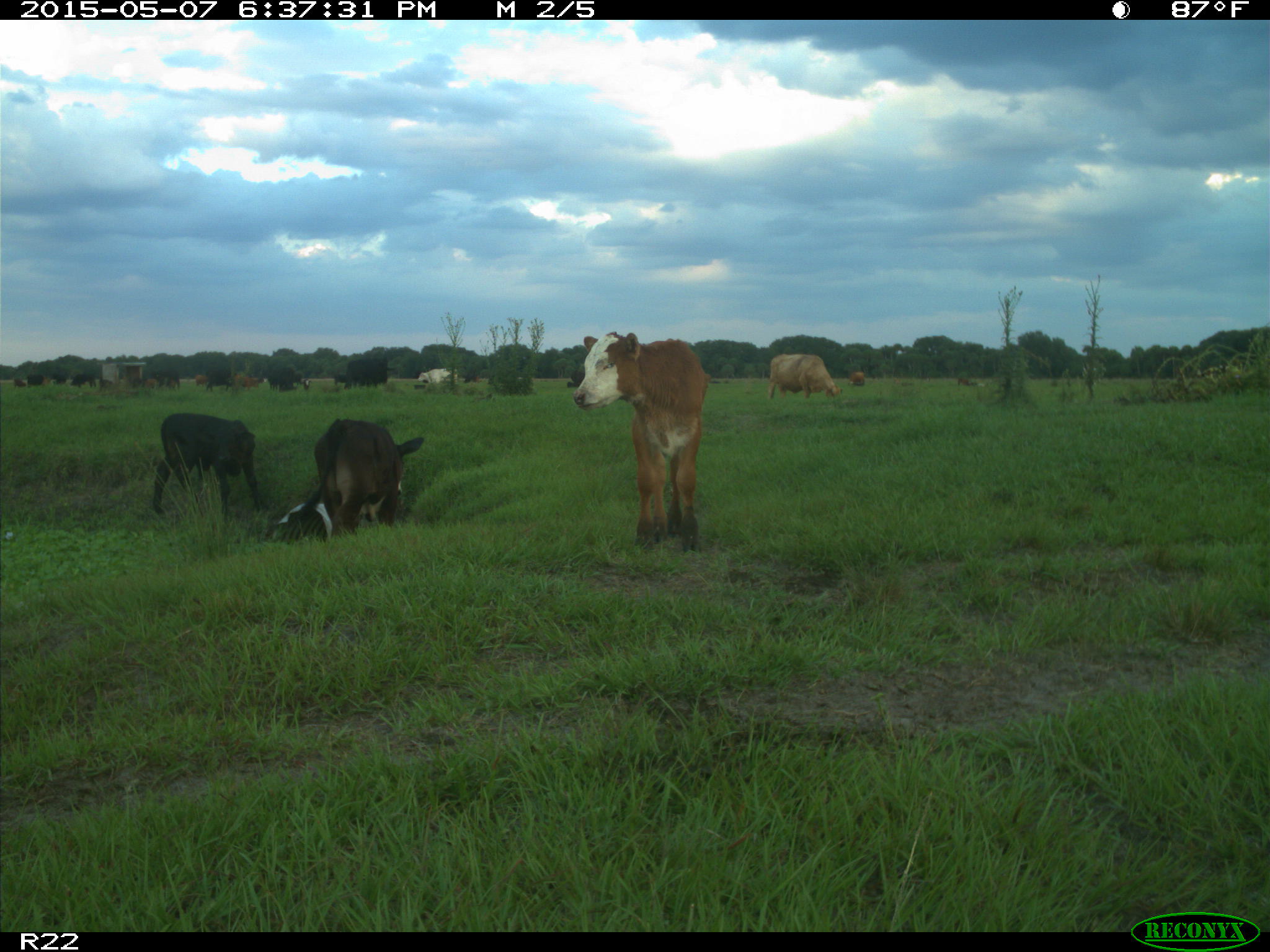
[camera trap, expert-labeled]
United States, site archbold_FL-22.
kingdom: Animalia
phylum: Chordata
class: Mammalia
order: Artiodactyla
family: Bovidae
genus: Bos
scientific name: Bos taurus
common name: domestic cow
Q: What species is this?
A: Bos taurus (domestic cow).